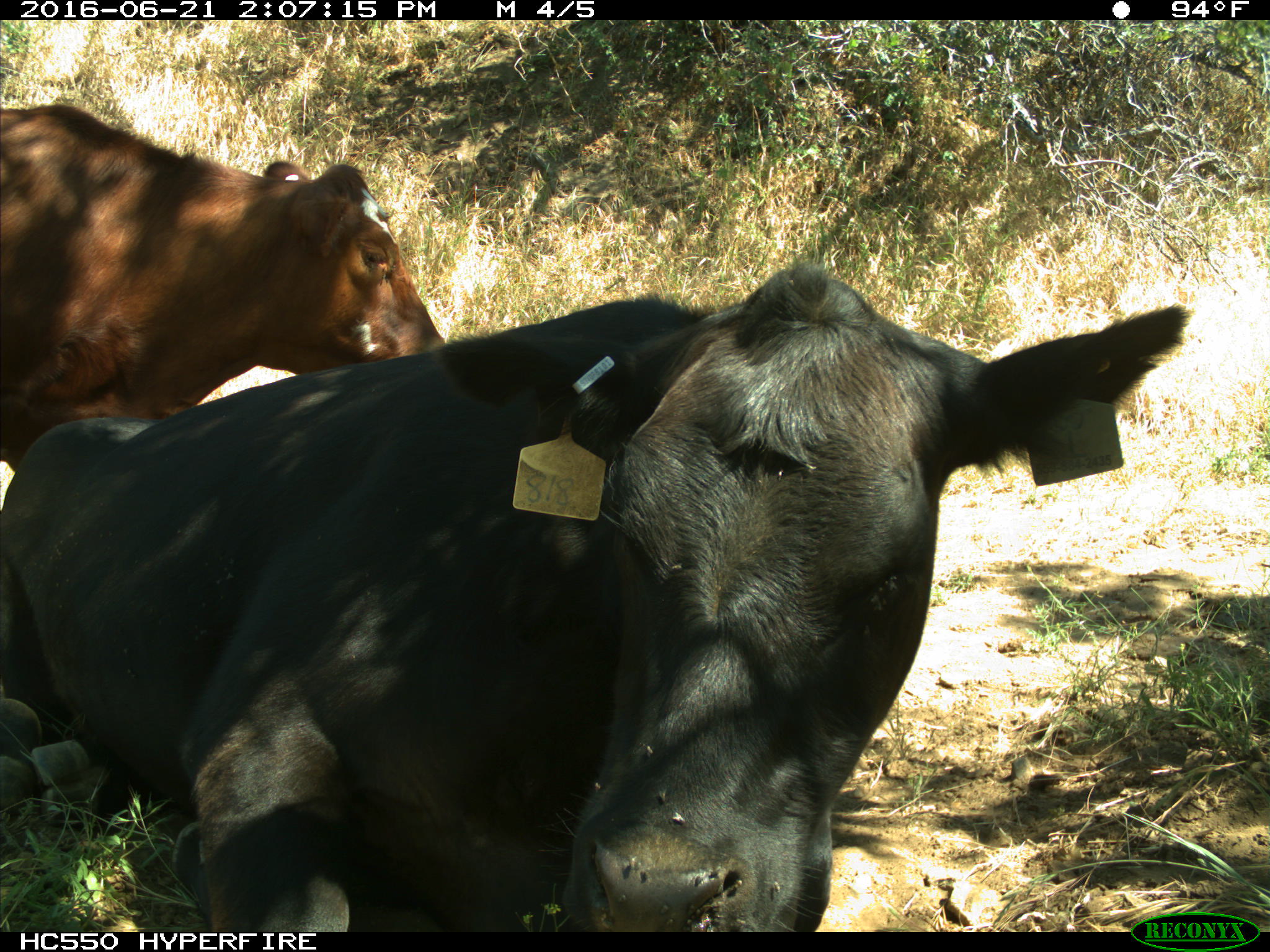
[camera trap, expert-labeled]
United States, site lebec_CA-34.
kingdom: Animalia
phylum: Chordata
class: Mammalia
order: Artiodactyla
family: Bovidae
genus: Bos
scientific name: Bos taurus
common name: domestic cow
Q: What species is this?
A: Bos taurus (domestic cow).